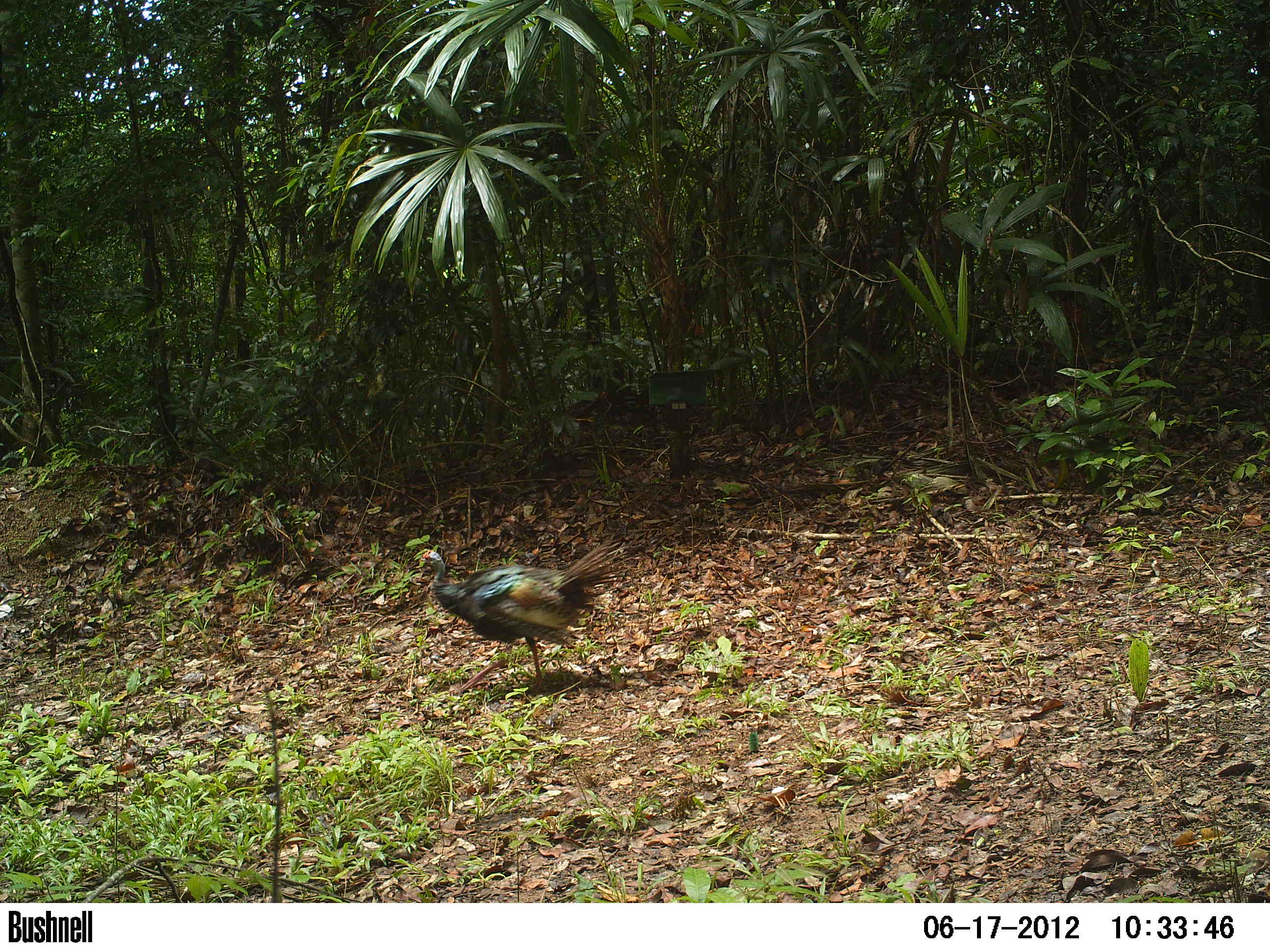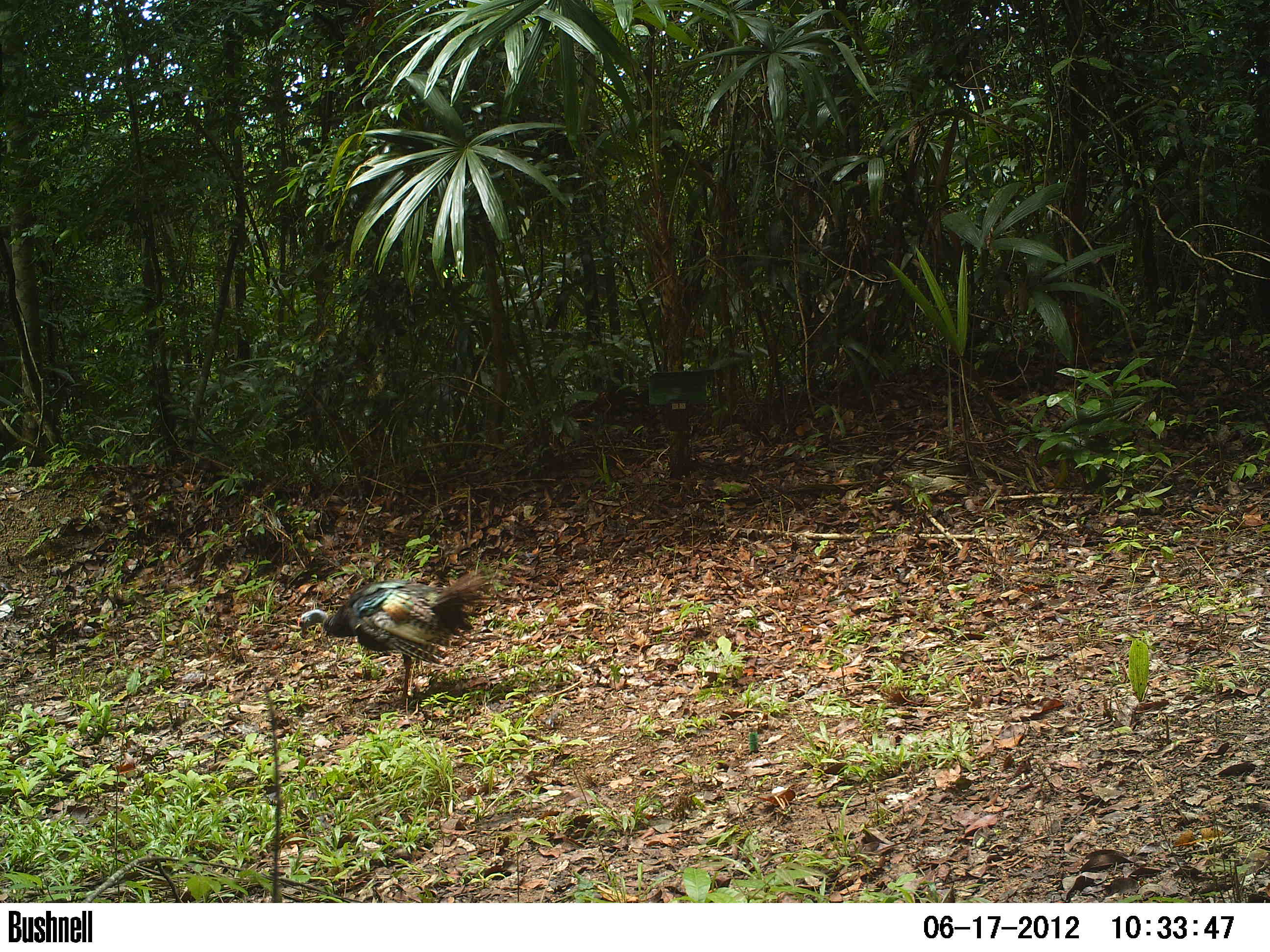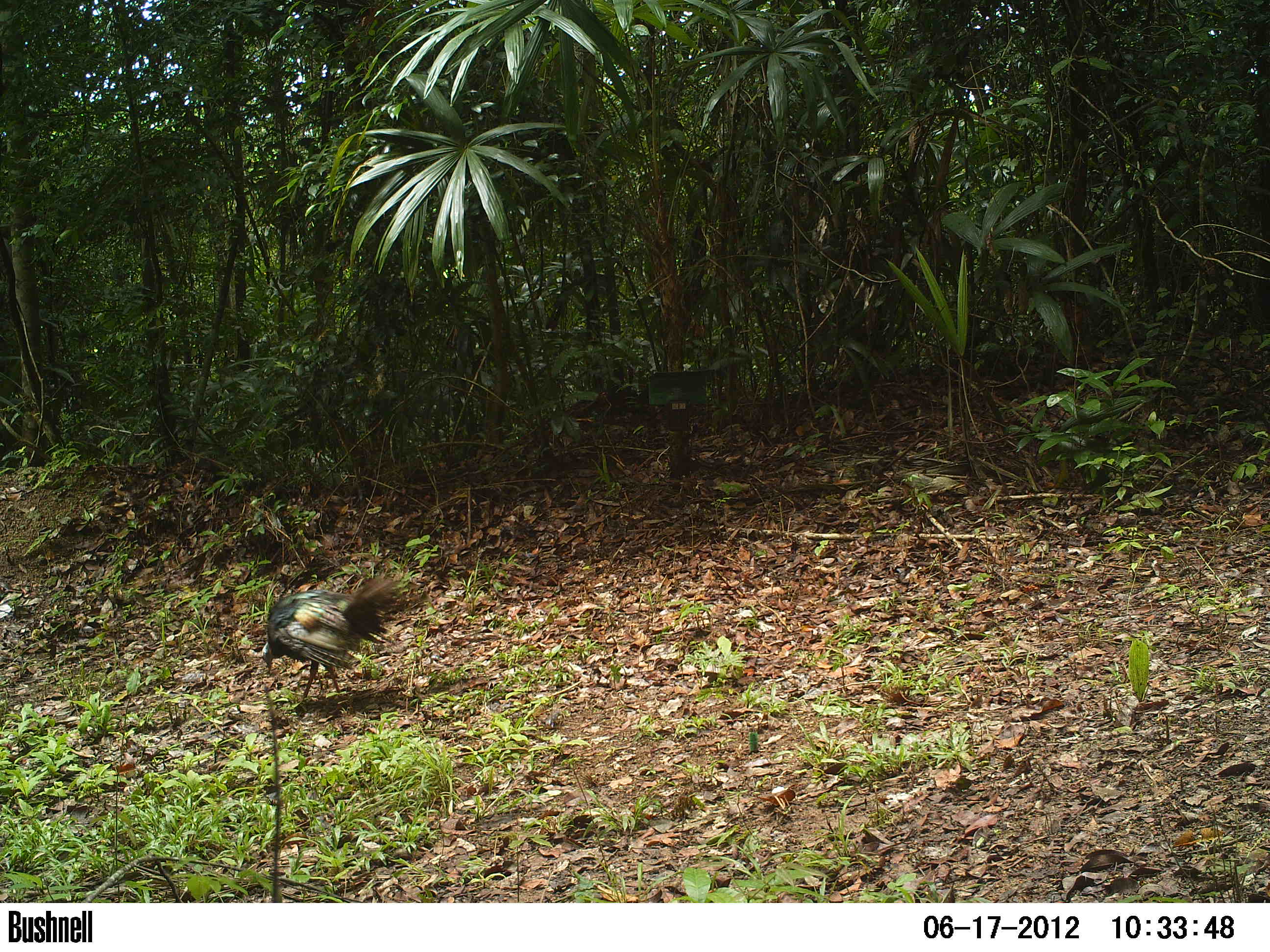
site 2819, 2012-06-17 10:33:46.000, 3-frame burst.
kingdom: Animalia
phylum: Chordata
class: Aves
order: Galliformes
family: Phasianidae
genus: Meleagris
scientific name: Meleagris ocellata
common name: ocellated turkey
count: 2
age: adult